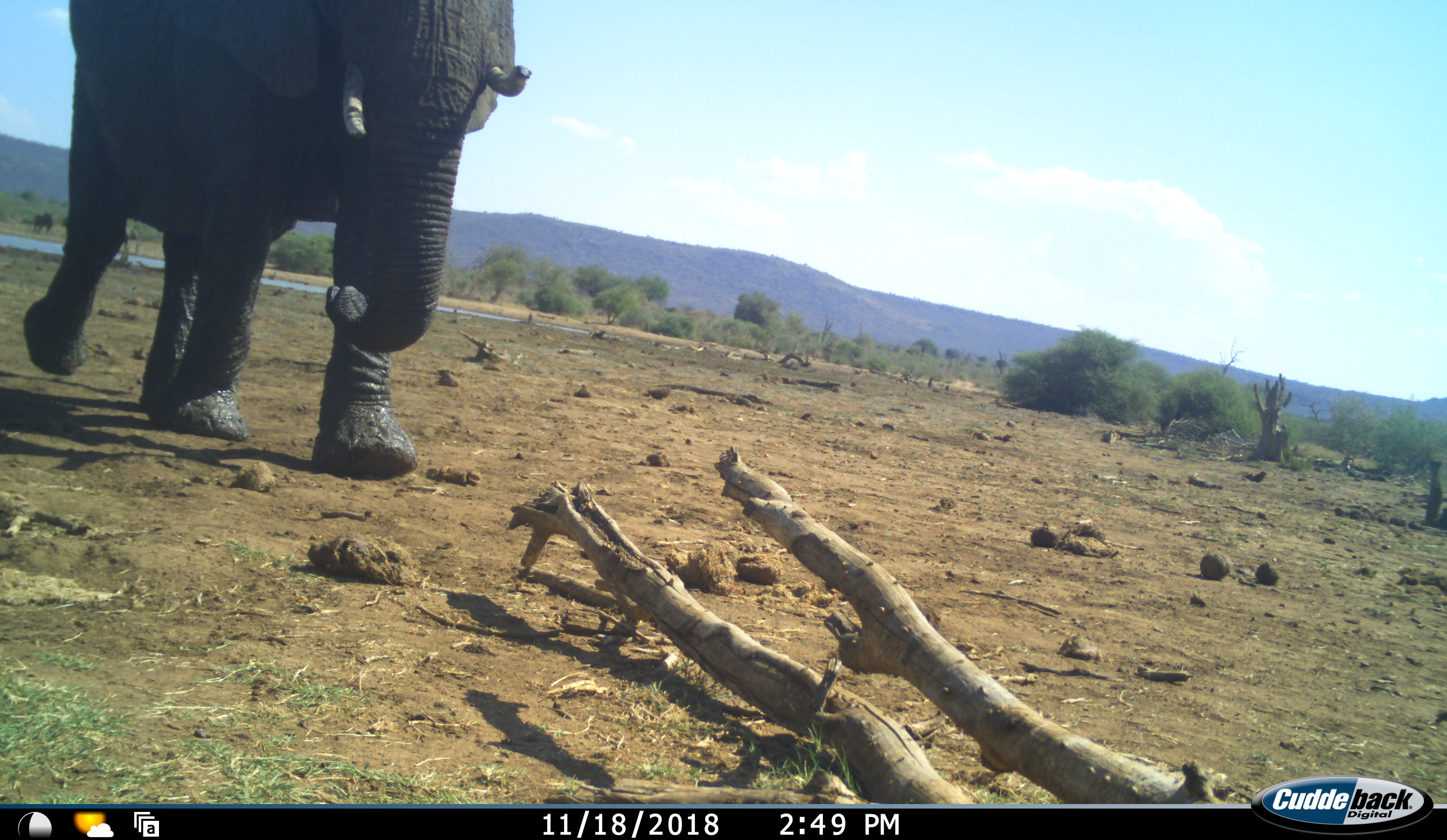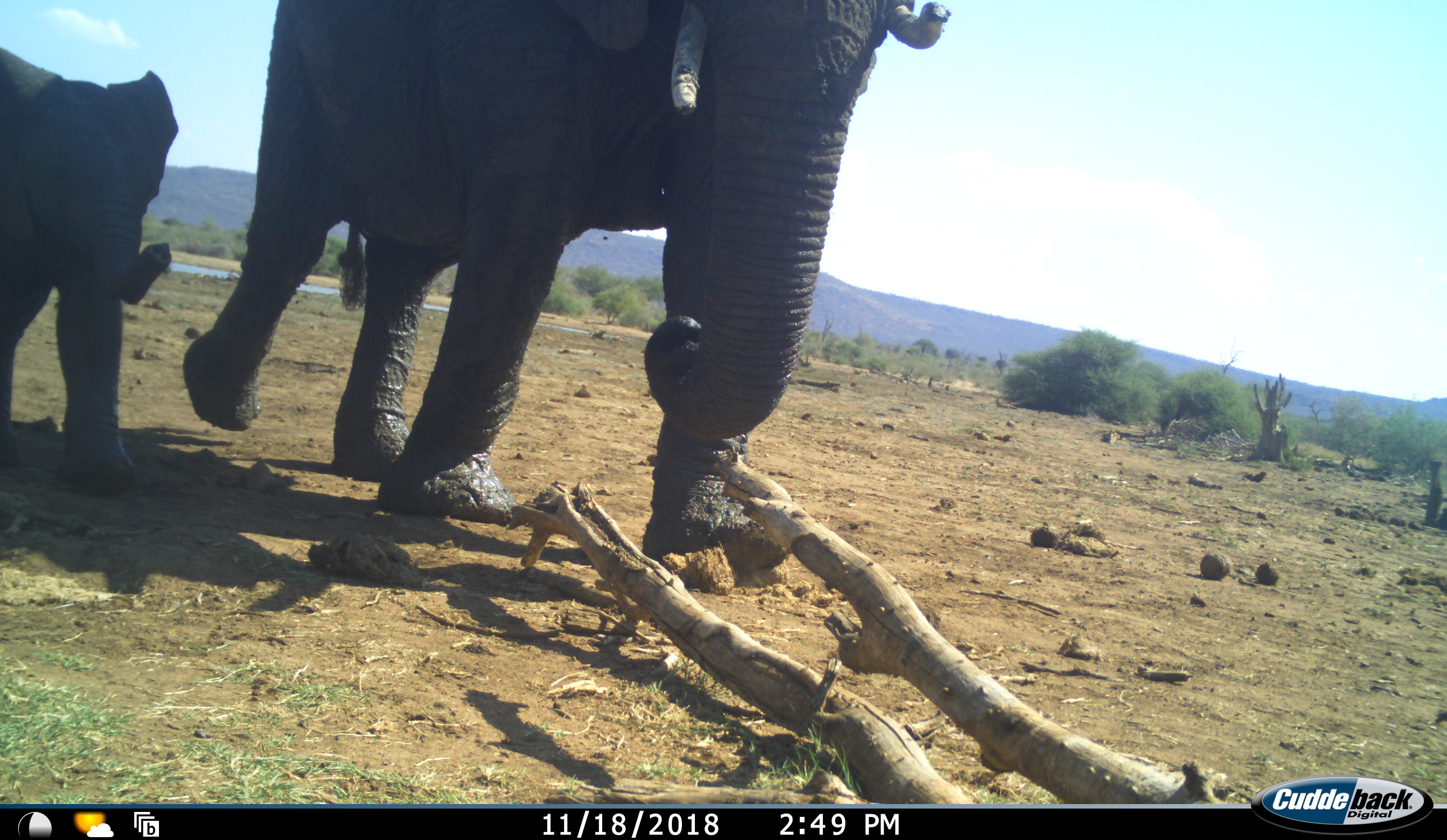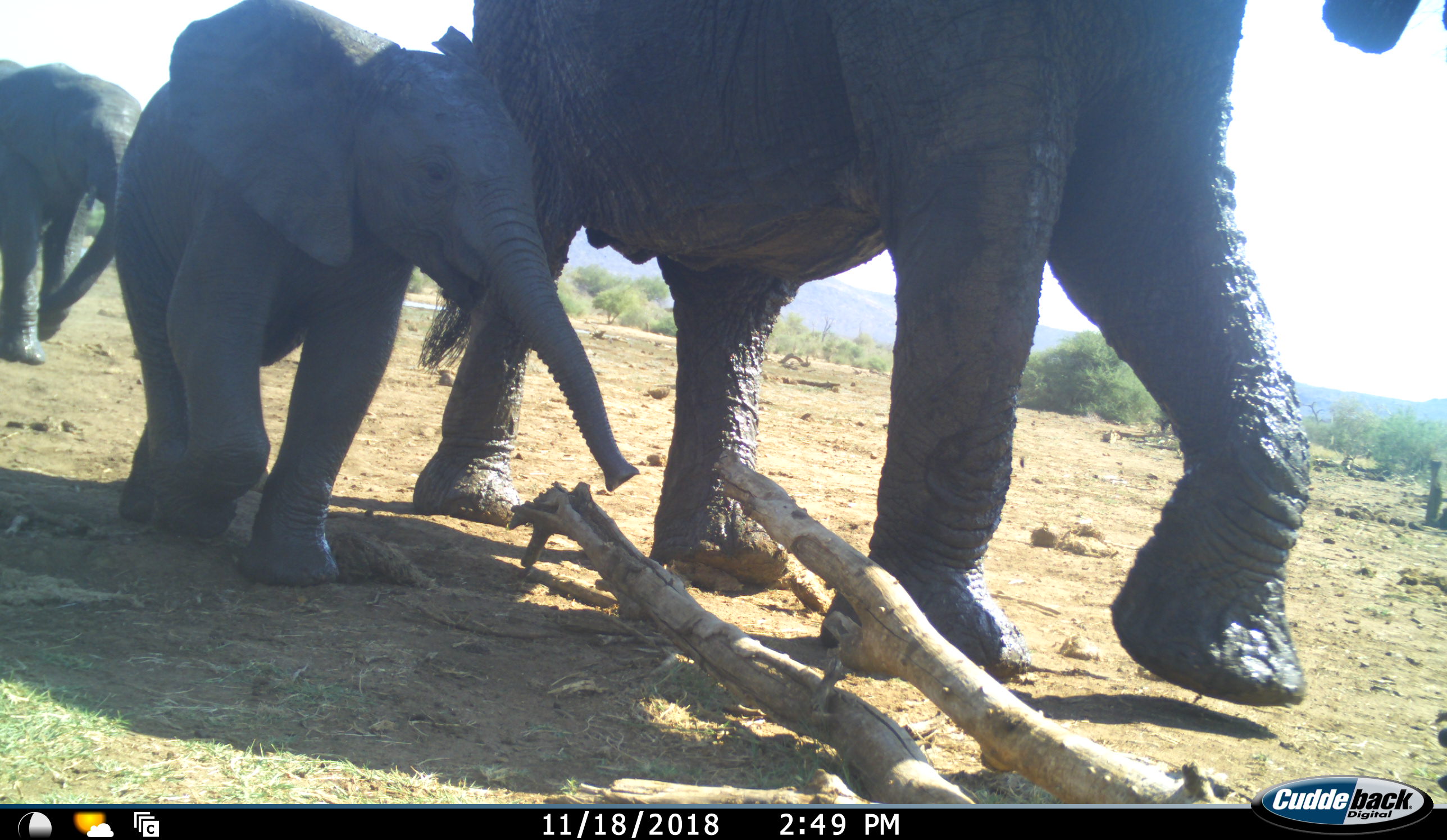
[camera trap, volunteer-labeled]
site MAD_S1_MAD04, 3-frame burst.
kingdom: Animalia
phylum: Chordata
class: Mammalia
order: Proboscidea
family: Elephantidae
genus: Loxodonta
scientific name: Loxodonta africana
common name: african bush elephant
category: elephant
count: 3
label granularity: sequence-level